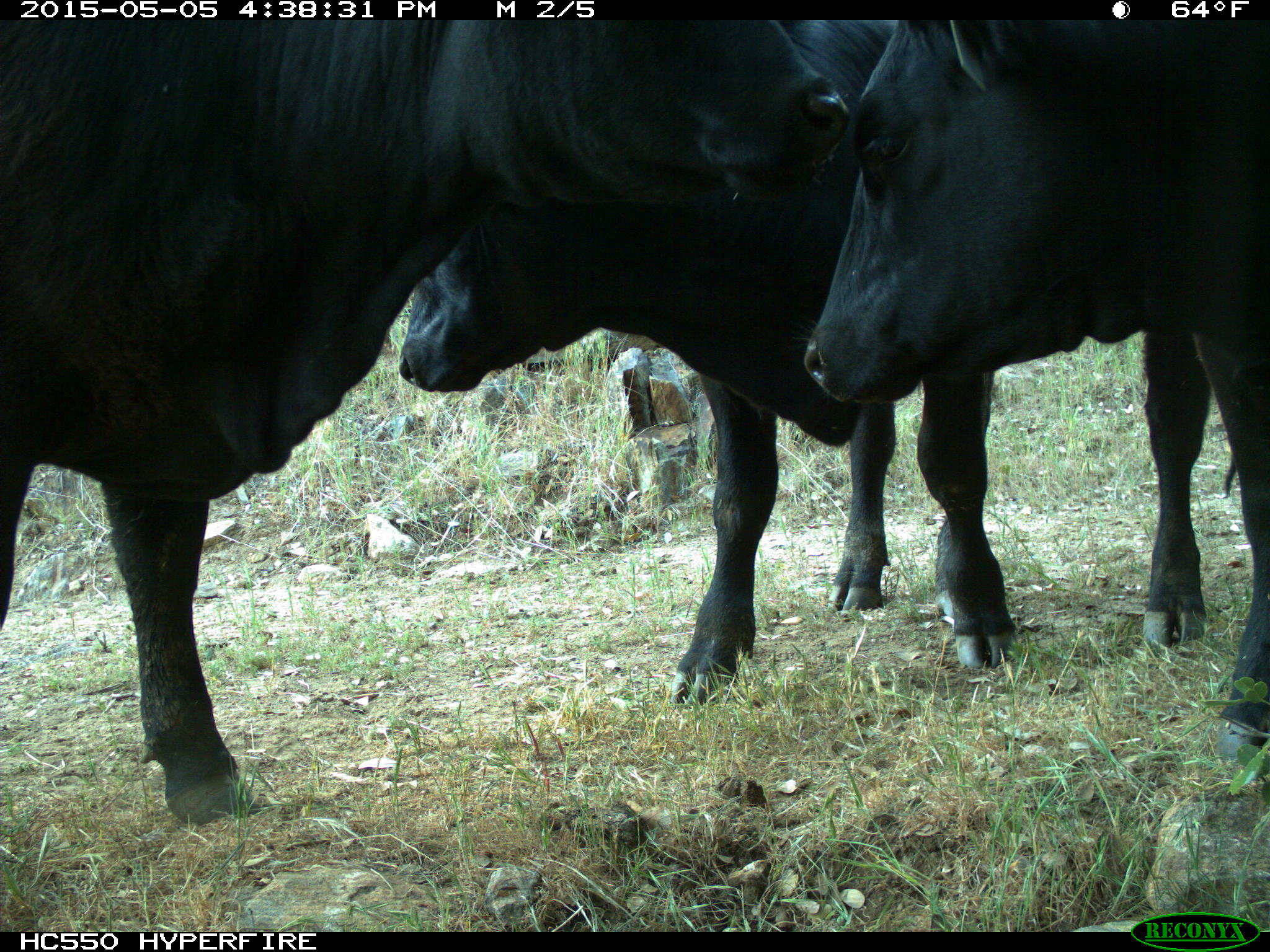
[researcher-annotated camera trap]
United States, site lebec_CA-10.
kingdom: Animalia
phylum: Chordata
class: Mammalia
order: Artiodactyla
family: Bovidae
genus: Bos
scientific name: Bos taurus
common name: domestic cow